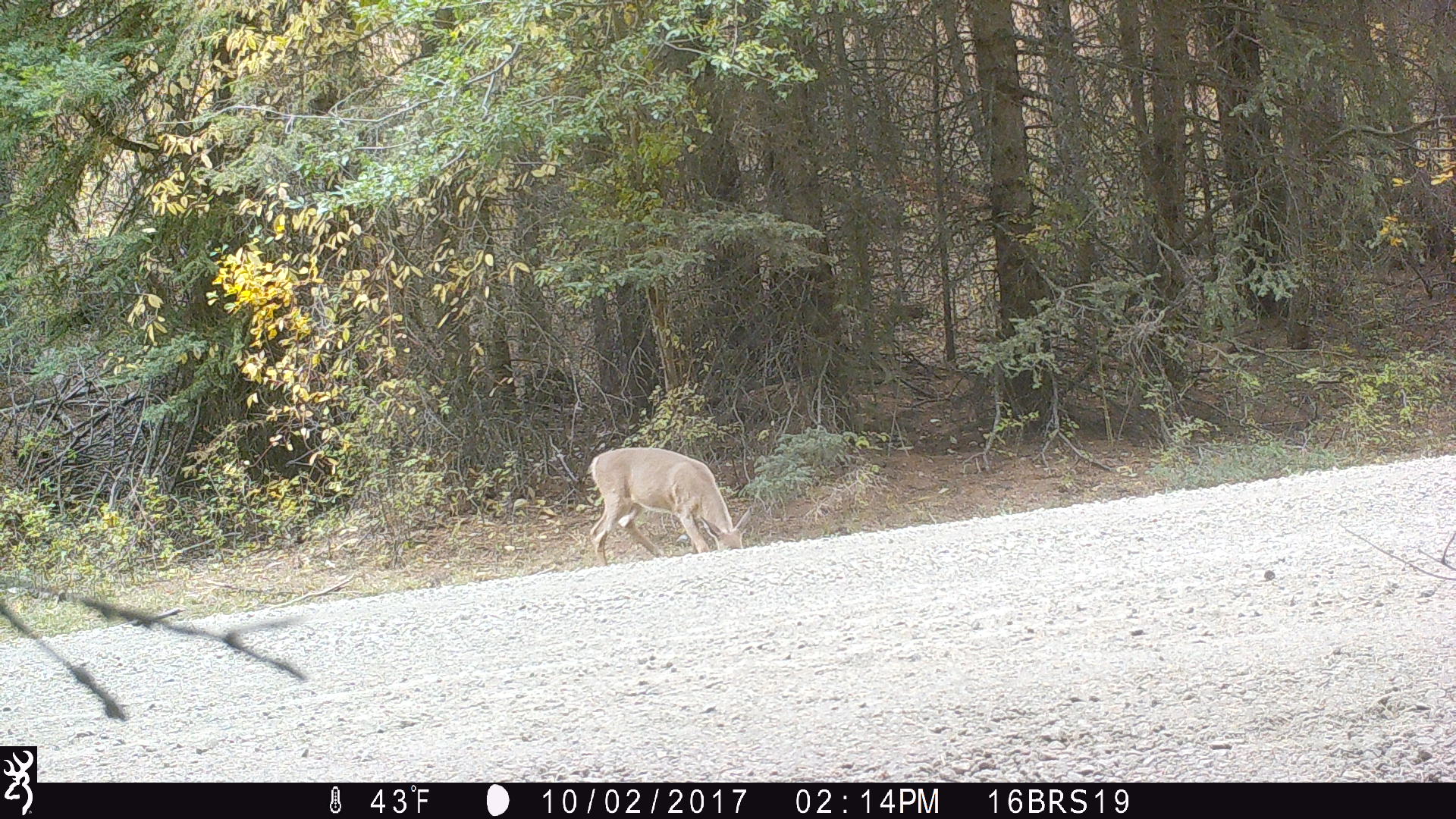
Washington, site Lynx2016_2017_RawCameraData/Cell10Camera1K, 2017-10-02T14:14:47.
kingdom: Animalia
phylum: Chordata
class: Mammalia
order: Artiodactyla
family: Cervidae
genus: Odocoileus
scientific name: Odocoileus virginianus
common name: white-tailed deer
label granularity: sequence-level